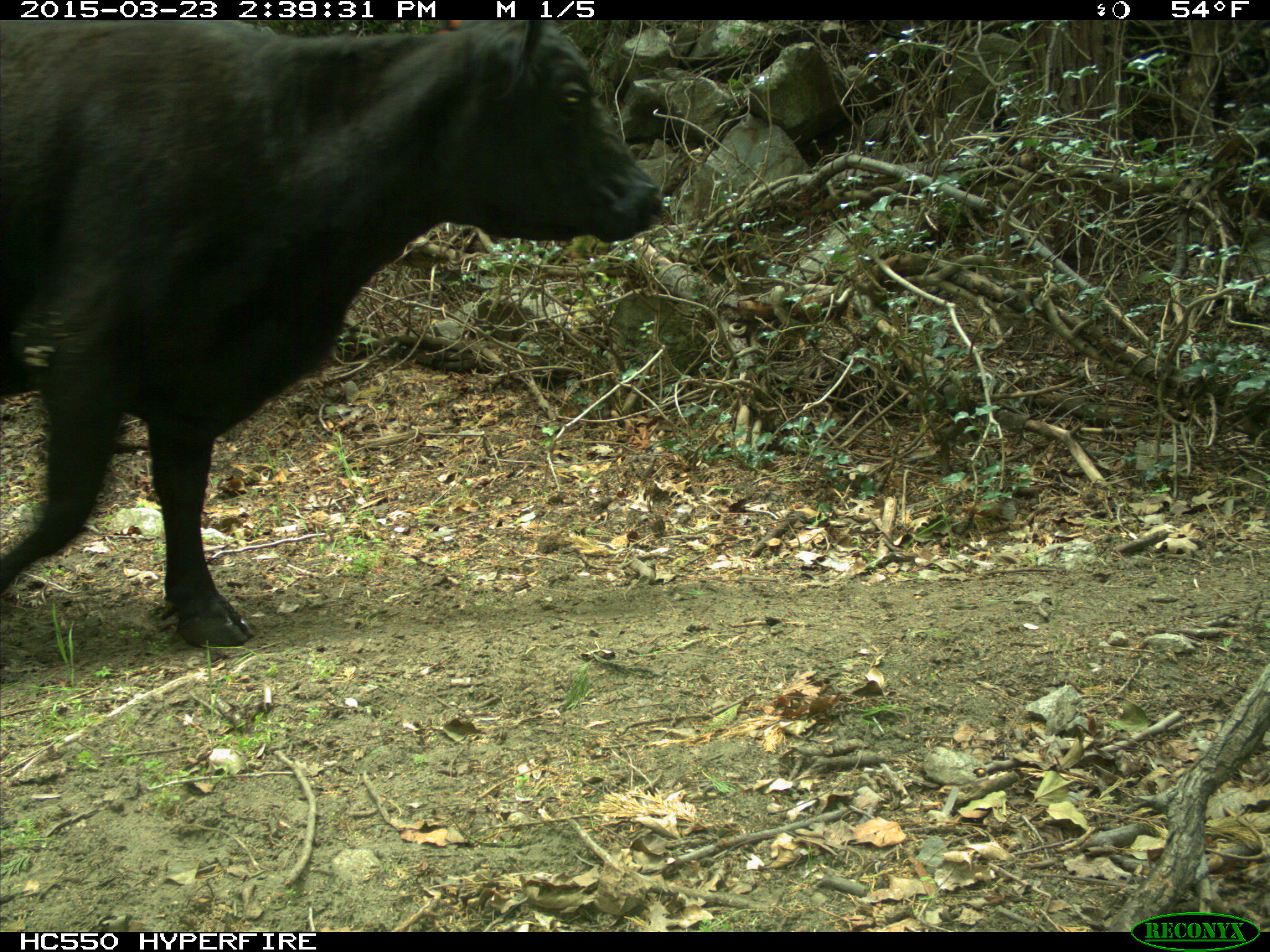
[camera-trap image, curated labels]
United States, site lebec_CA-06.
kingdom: Animalia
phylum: Chordata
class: Mammalia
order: Artiodactyla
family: Bovidae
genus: Bos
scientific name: Bos taurus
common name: domestic cow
Bos taurus (domestic cow).